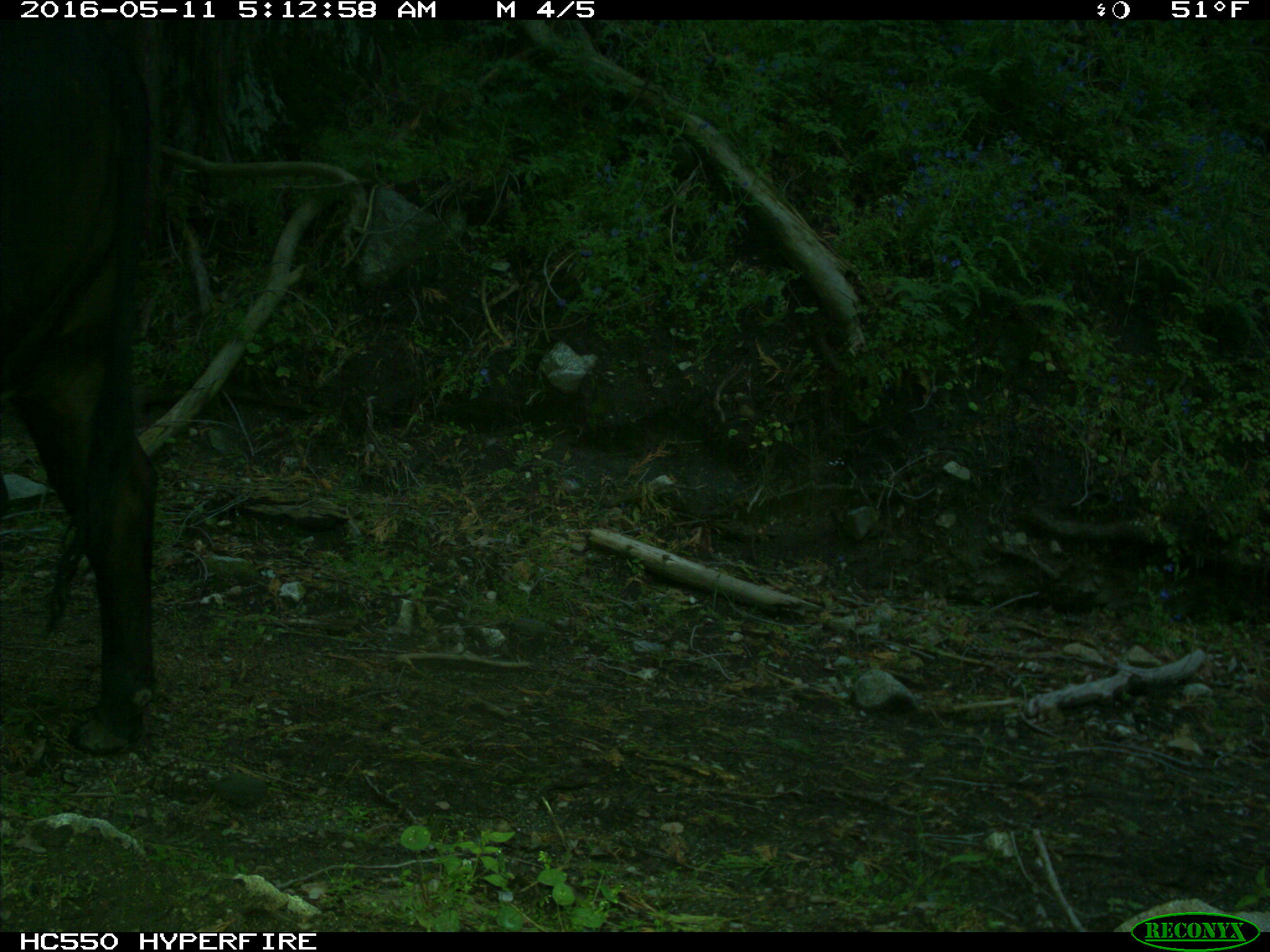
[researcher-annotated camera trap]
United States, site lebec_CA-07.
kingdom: Animalia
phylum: Chordata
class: Mammalia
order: Artiodactyla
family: Bovidae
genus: Bos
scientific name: Bos taurus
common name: domestic cow